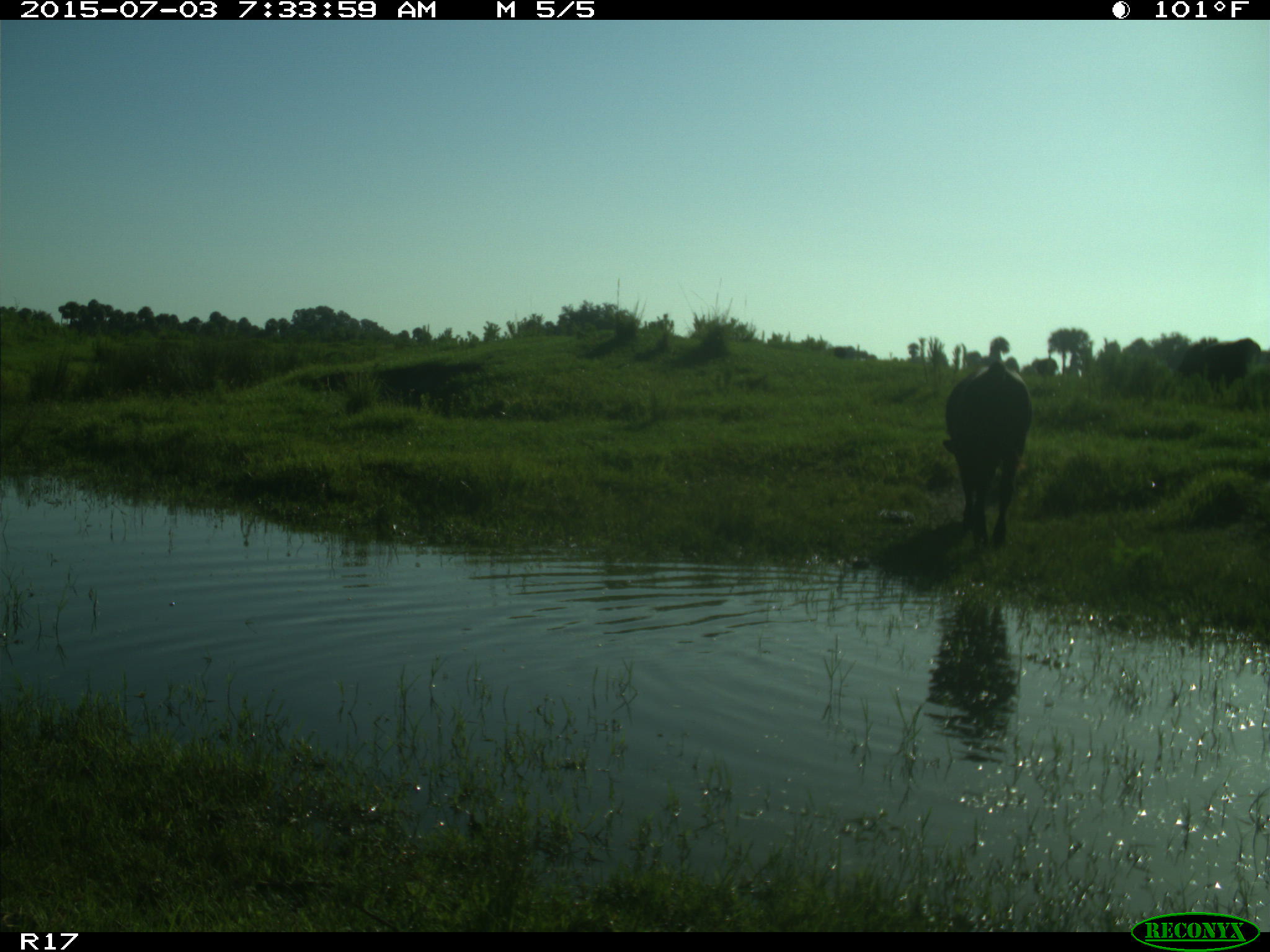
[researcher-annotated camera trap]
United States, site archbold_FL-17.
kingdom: Animalia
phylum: Chordata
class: Mammalia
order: Artiodactyla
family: Bovidae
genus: Bos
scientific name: Bos taurus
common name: domestic cow